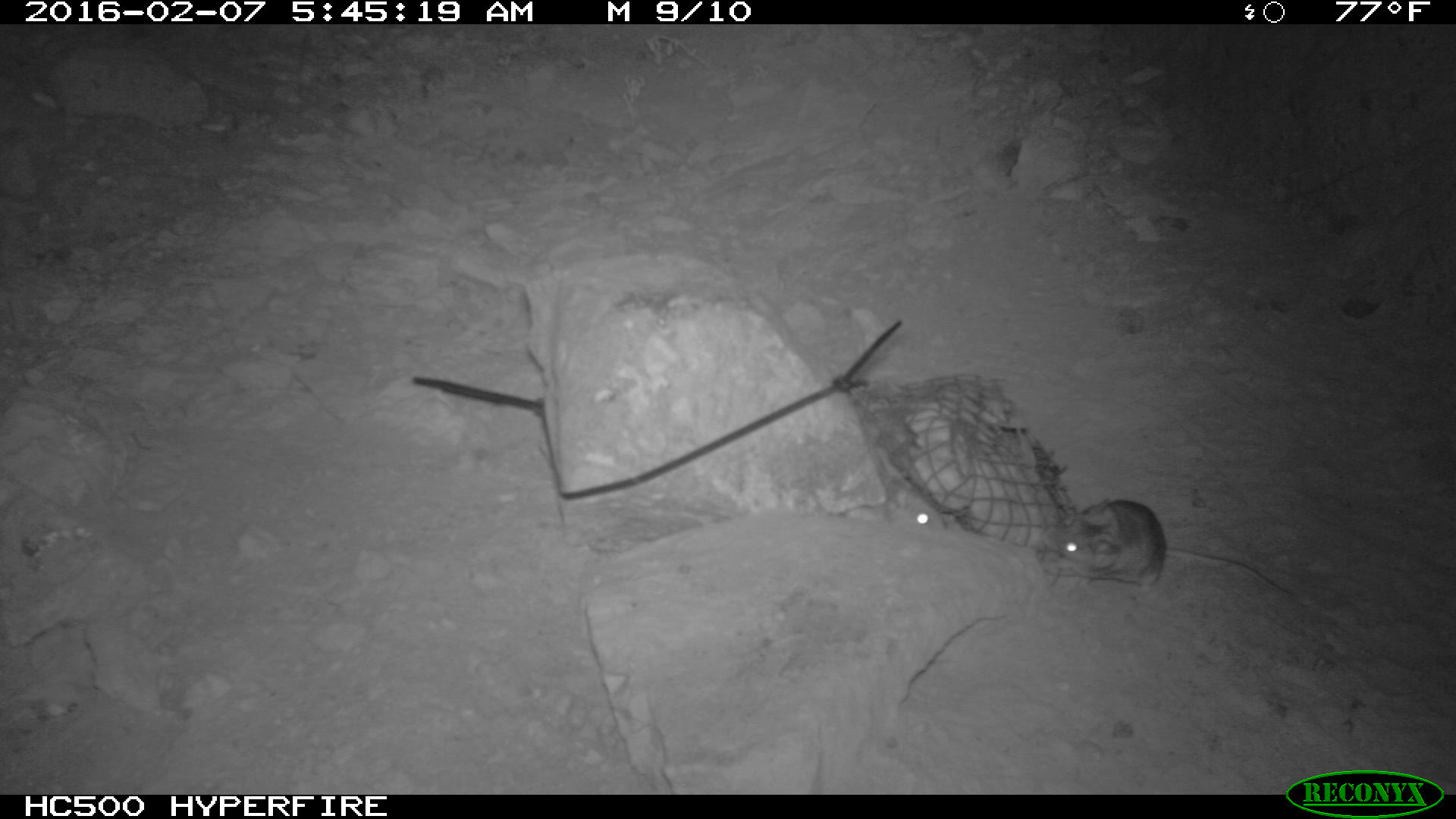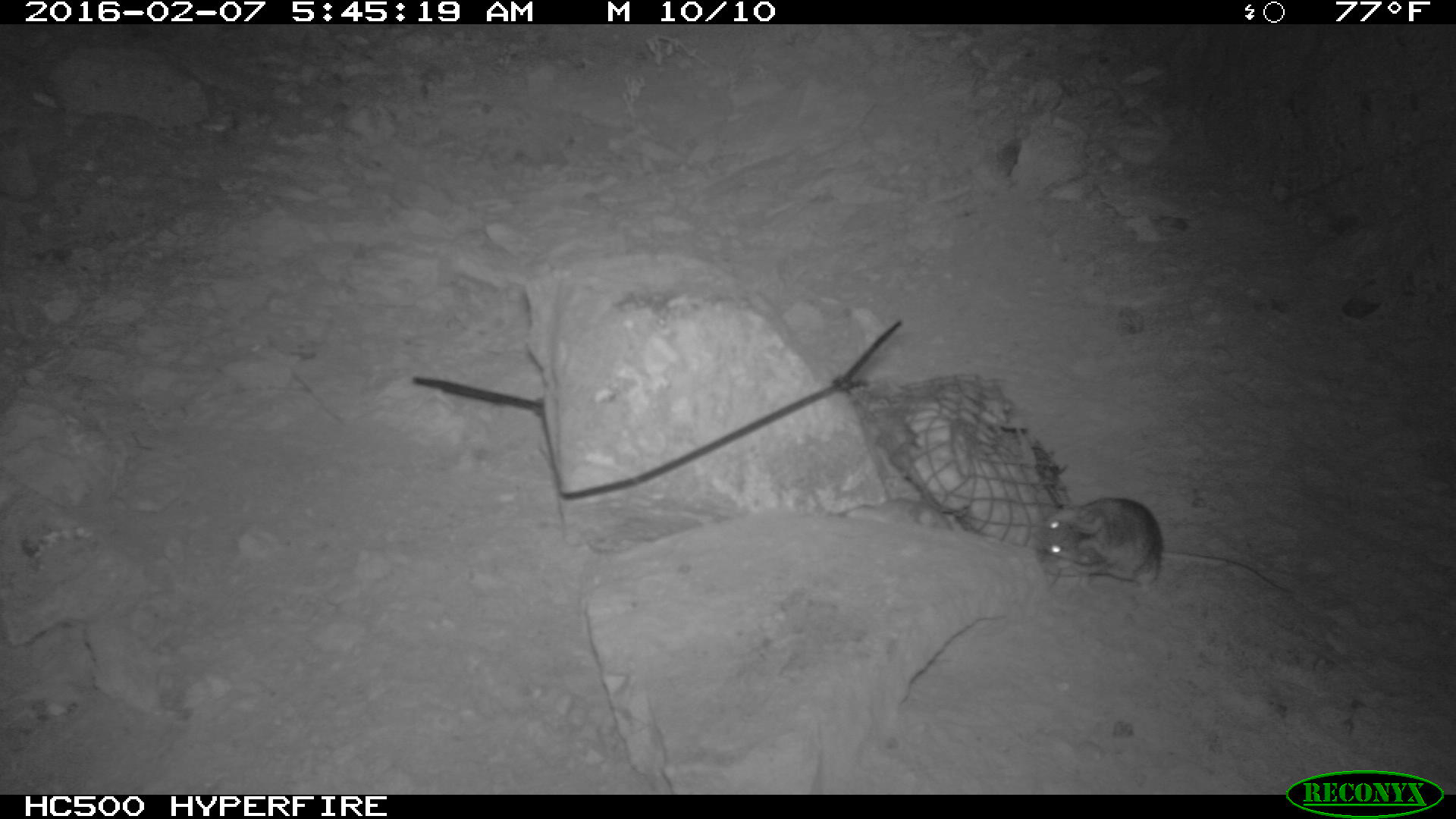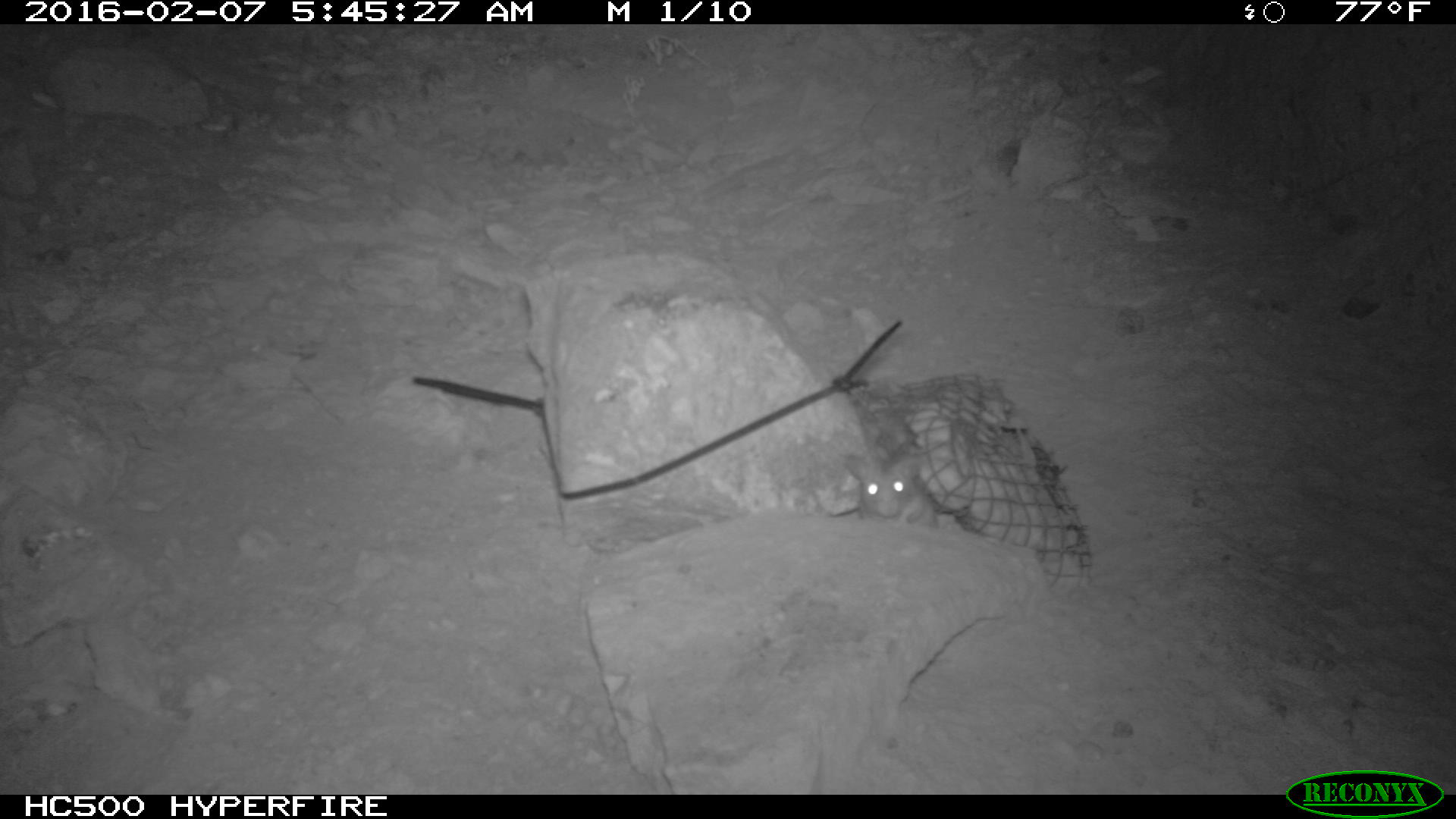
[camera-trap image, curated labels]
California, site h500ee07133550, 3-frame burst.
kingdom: Animalia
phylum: Chordata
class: Mammalia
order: Rodentia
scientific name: Rodentia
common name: rodent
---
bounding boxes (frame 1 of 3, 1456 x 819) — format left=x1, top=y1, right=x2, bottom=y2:
rodent: left=1050, top=497, right=1291, bottom=598; left=843, top=478, right=946, bottom=532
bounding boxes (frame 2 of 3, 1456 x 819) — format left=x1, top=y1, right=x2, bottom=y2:
rodent: left=1033, top=497, right=1300, bottom=599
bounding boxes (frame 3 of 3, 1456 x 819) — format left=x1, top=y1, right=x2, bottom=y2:
rodent: left=843, top=453, right=939, bottom=529